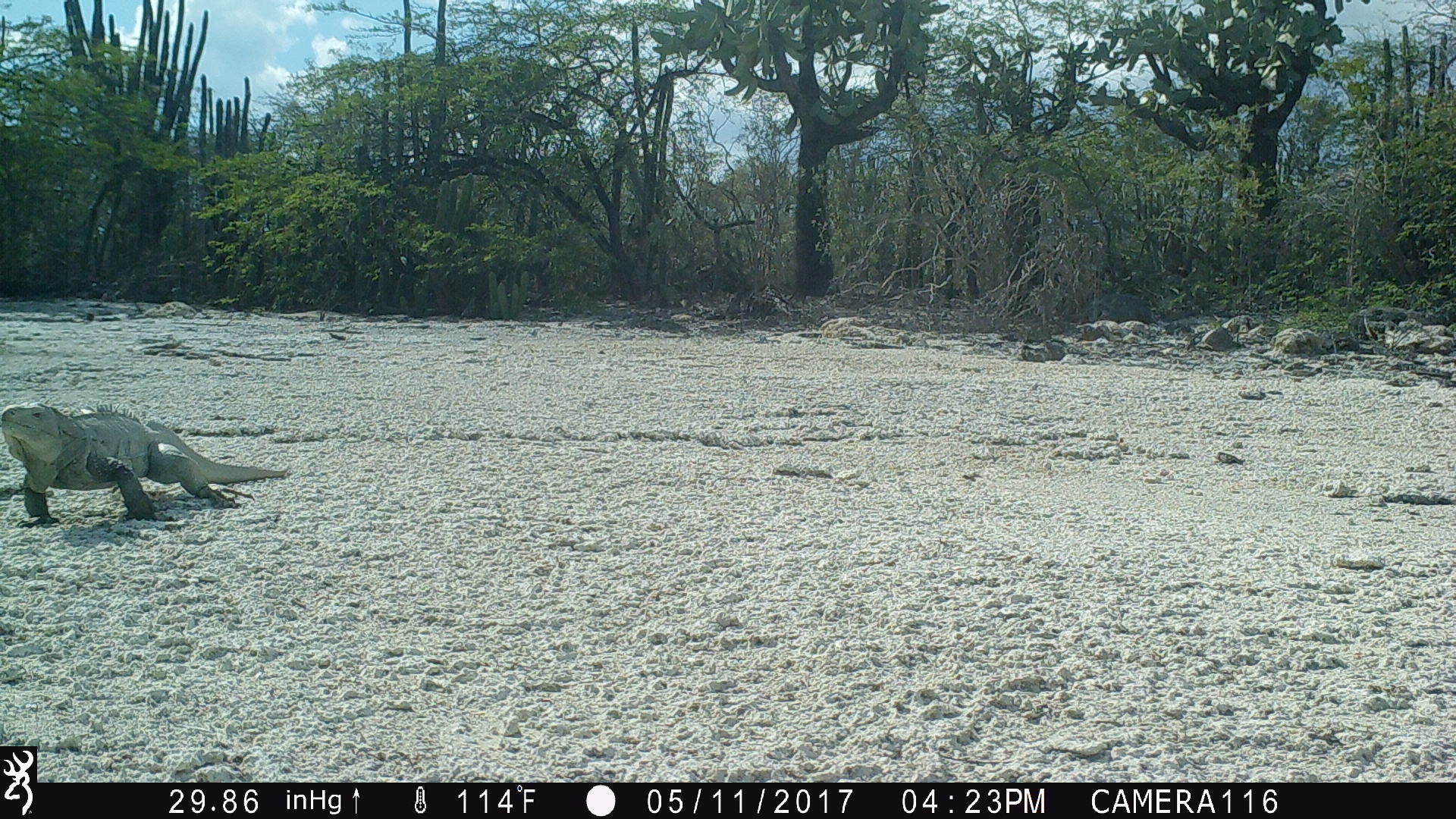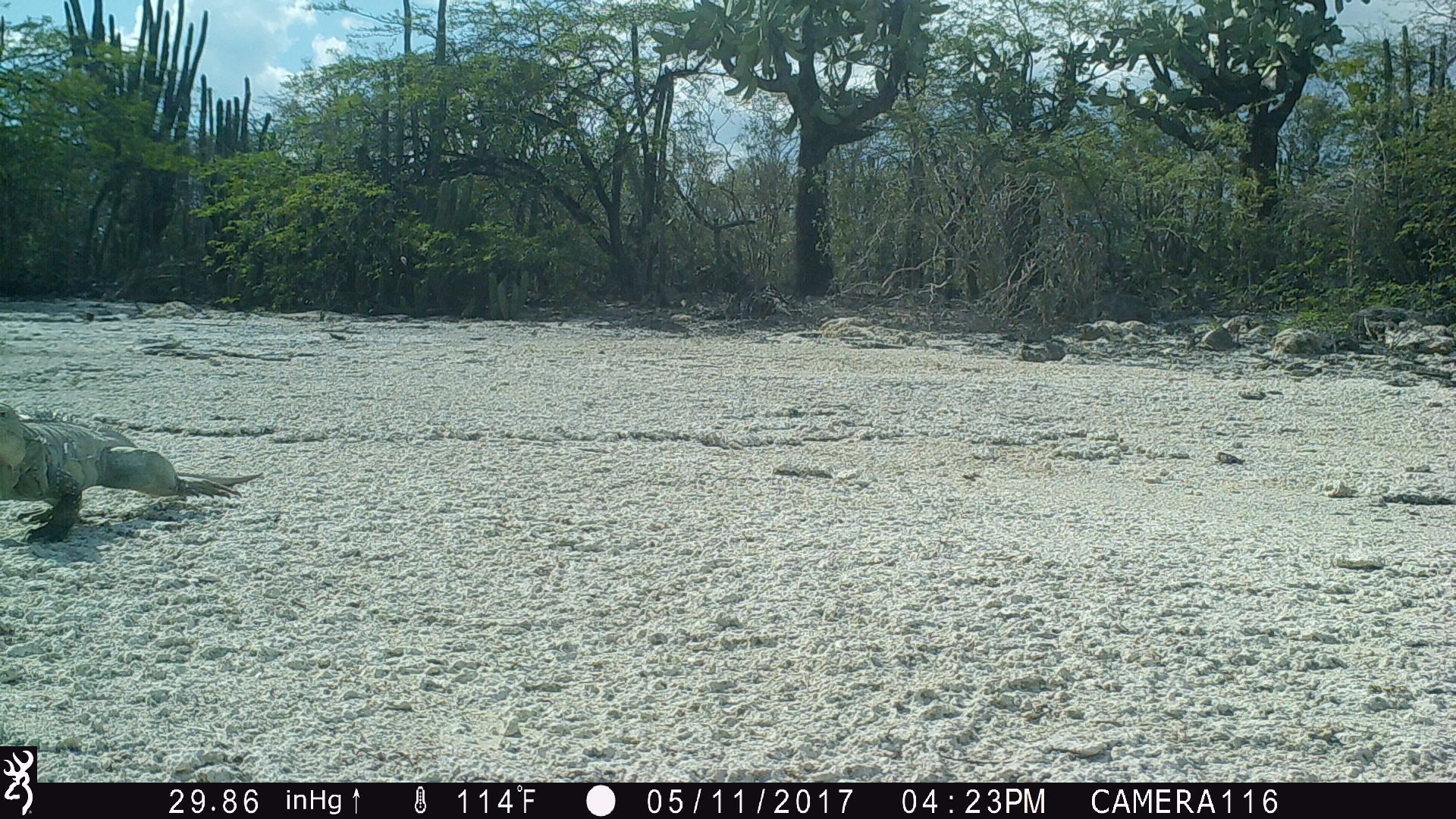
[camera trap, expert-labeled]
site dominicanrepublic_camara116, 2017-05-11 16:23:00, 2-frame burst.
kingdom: Animalia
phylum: Chordata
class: Reptilia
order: Squamata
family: Iguanidae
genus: Iguana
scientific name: Iguana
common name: typical iguanas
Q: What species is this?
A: Iguana (typical iguanas).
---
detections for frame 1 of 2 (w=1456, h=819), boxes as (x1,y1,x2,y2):
iguana: (0,404,290,525)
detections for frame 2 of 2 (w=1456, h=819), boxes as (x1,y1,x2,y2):
iguana: (0,405,265,544)